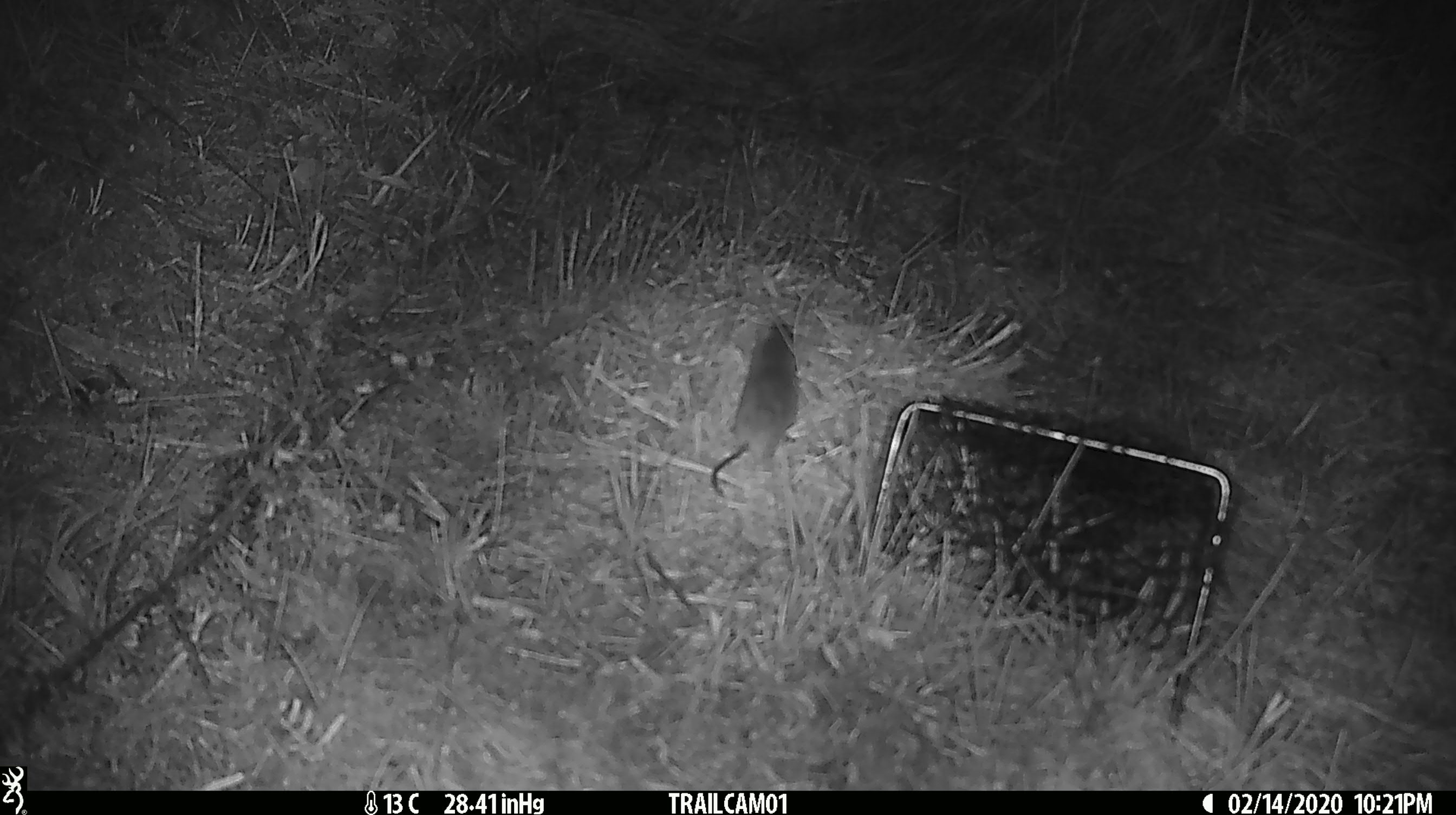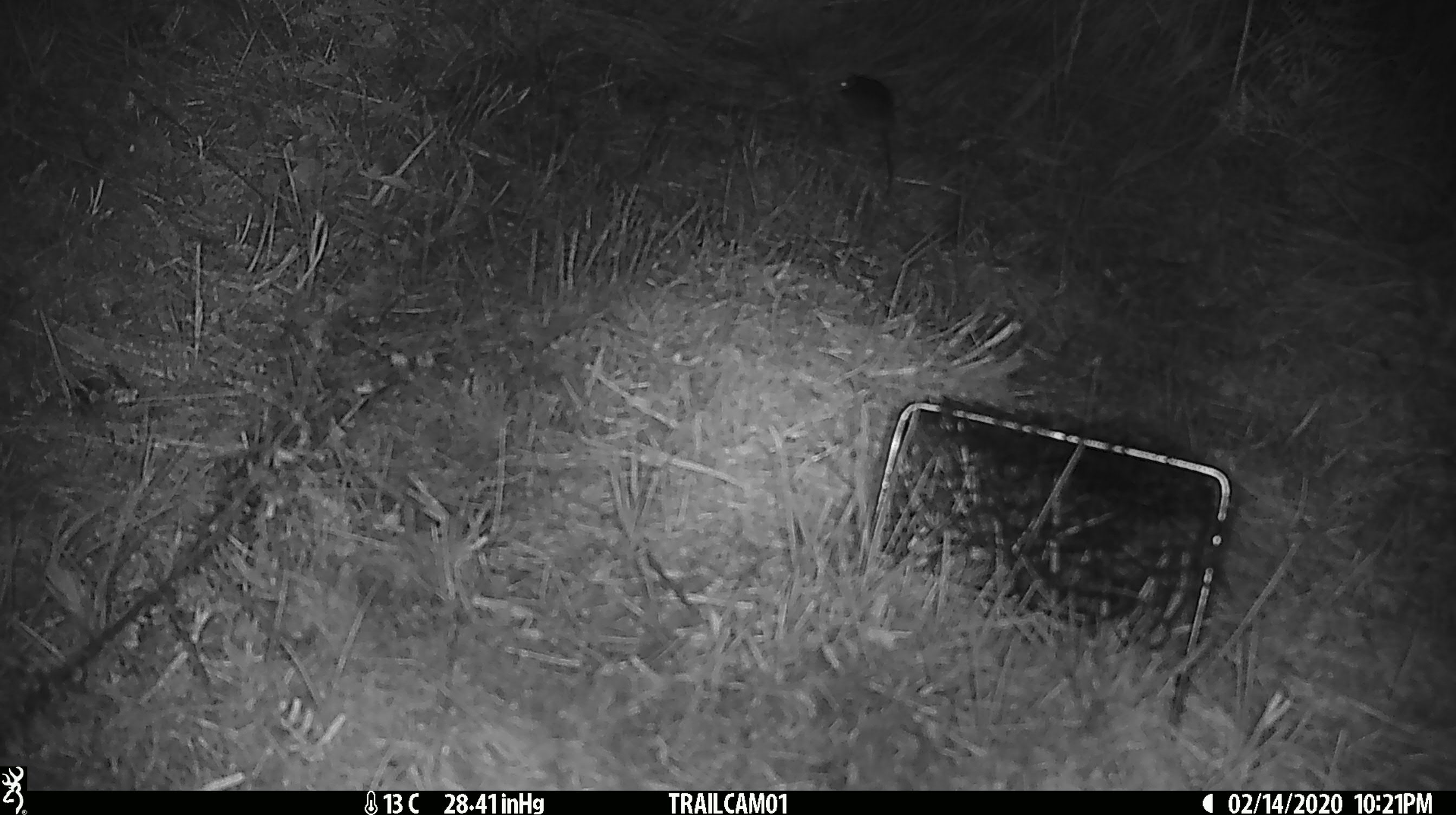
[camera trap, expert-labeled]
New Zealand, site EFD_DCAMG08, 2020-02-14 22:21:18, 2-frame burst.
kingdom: Animalia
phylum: Chordata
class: Mammalia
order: Rodentia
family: Muridae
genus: Mus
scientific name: Mus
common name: mouse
Mouse (Mus).